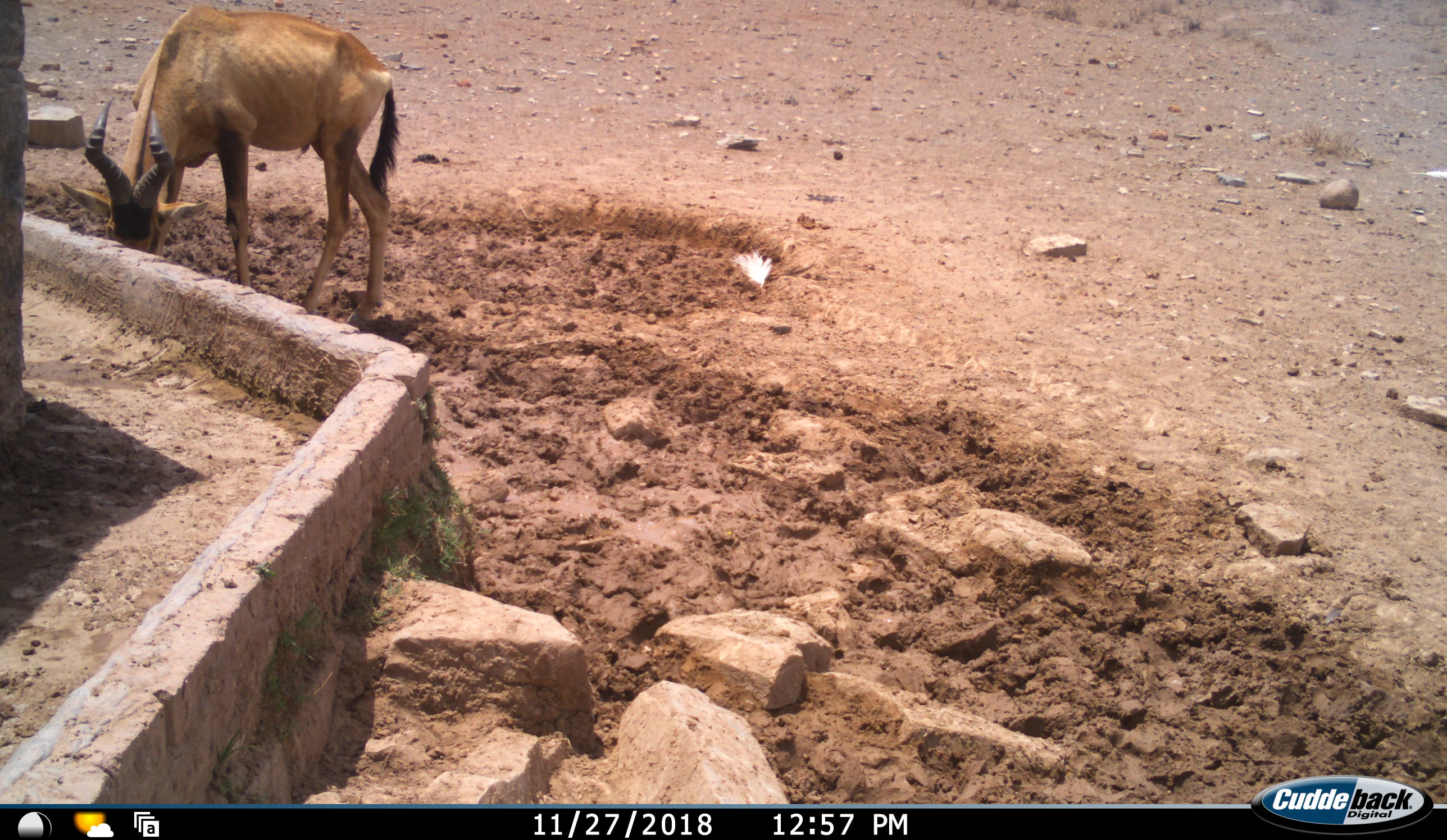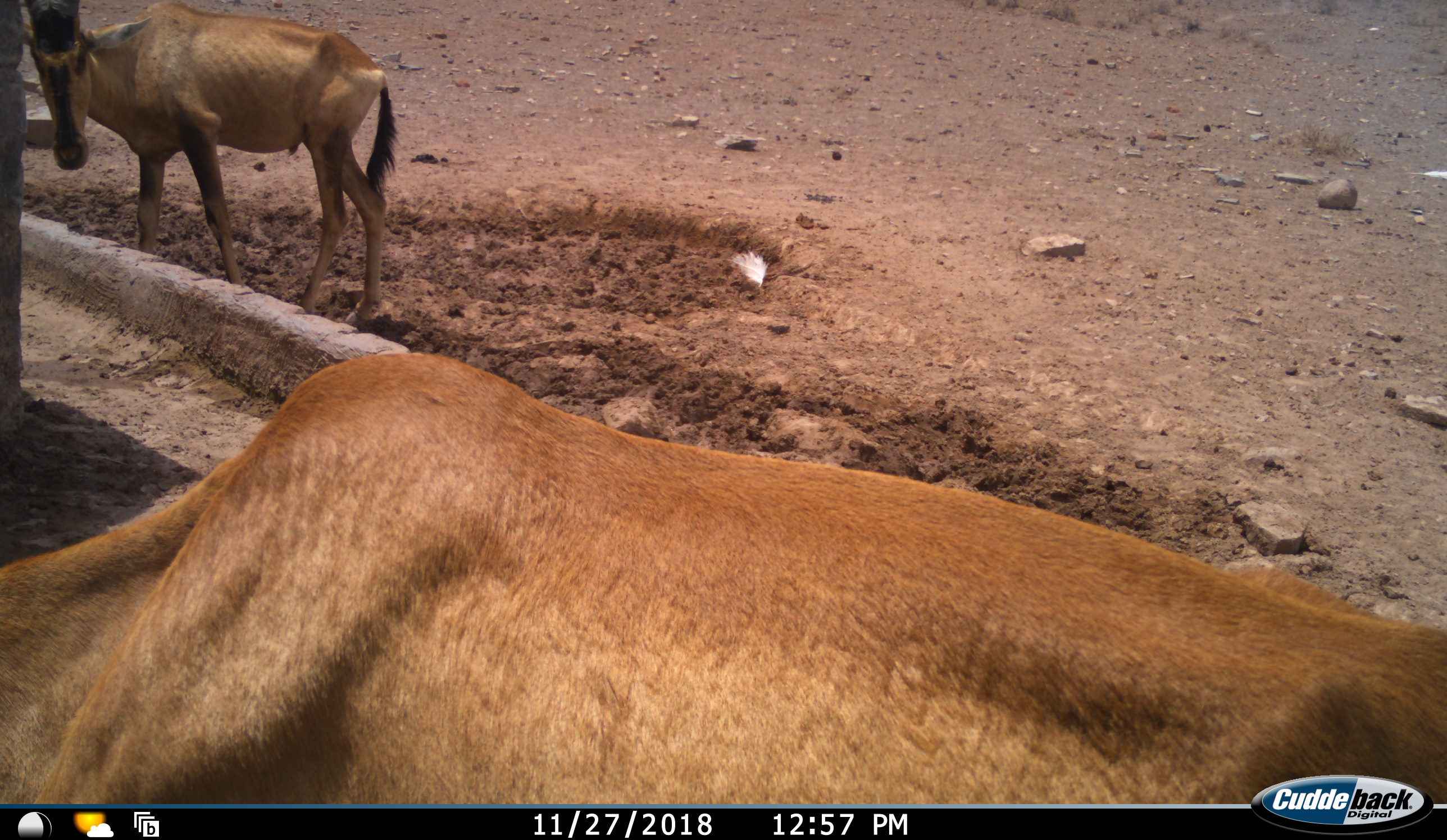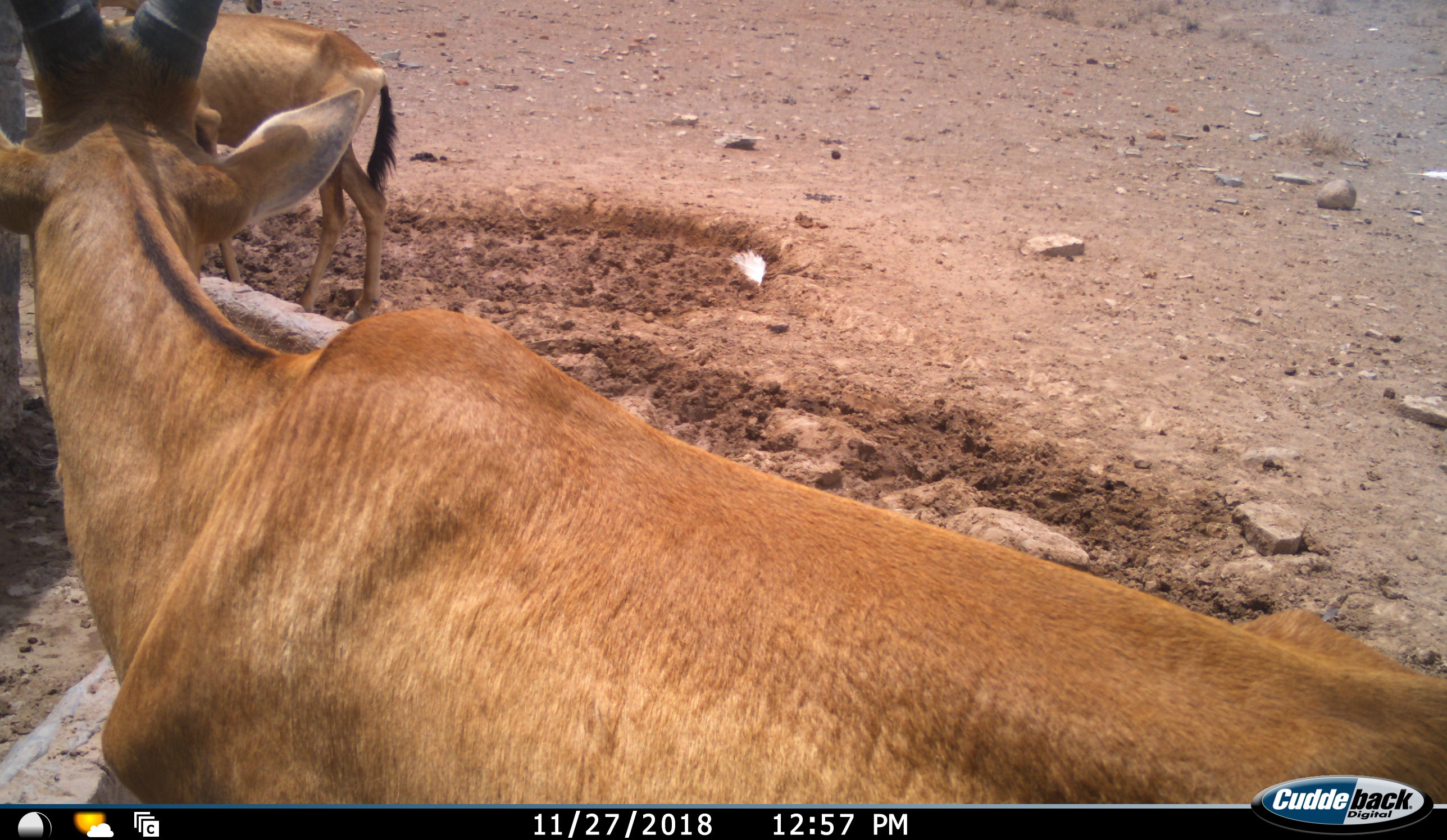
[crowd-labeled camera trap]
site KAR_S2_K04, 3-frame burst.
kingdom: Animalia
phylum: Chordata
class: Mammalia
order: Artiodactyla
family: Bovidae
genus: Alcelaphus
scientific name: Alcelaphus buselaphus caama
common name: red hartebeest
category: hartebeestred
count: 2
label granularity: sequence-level